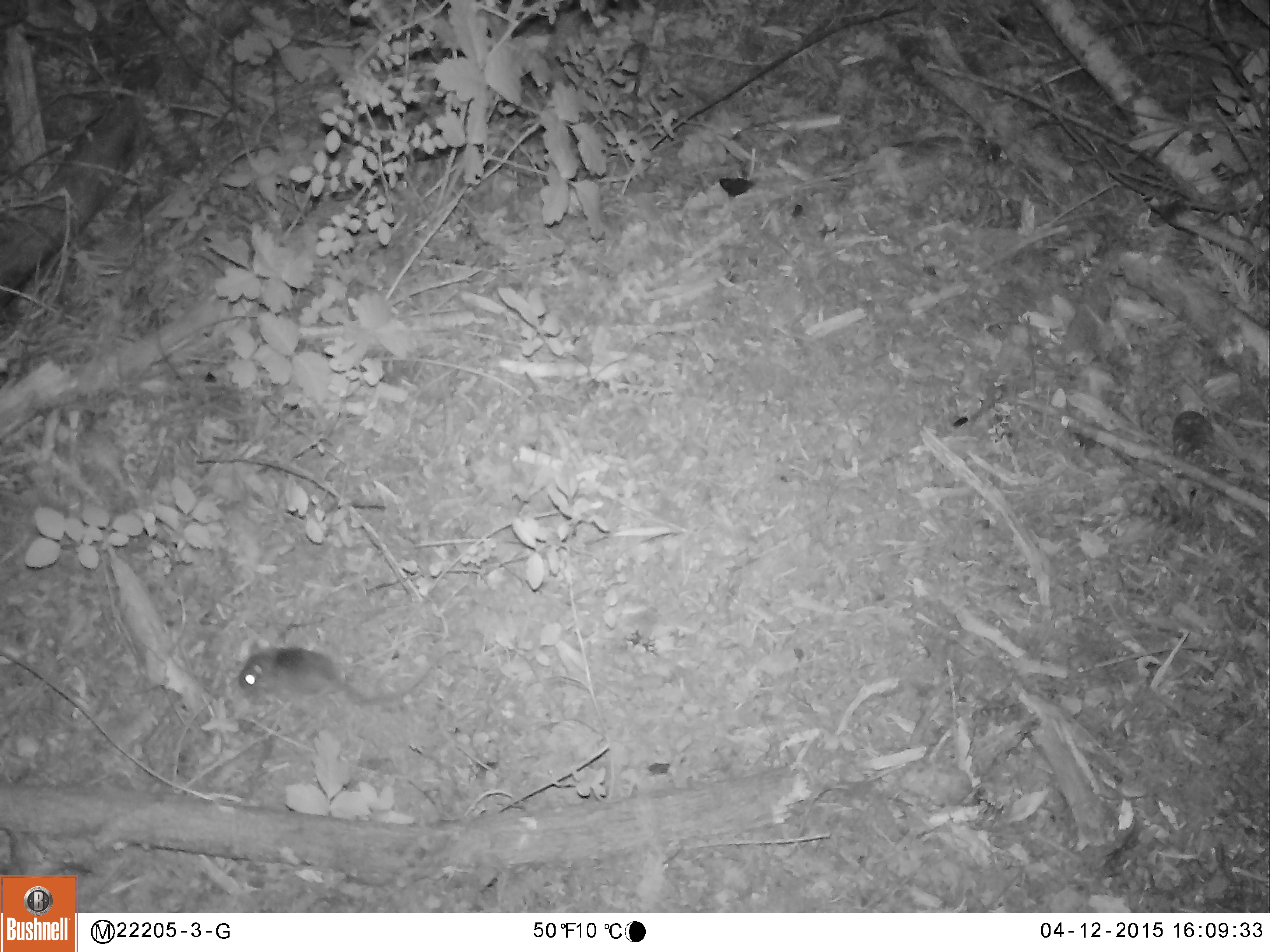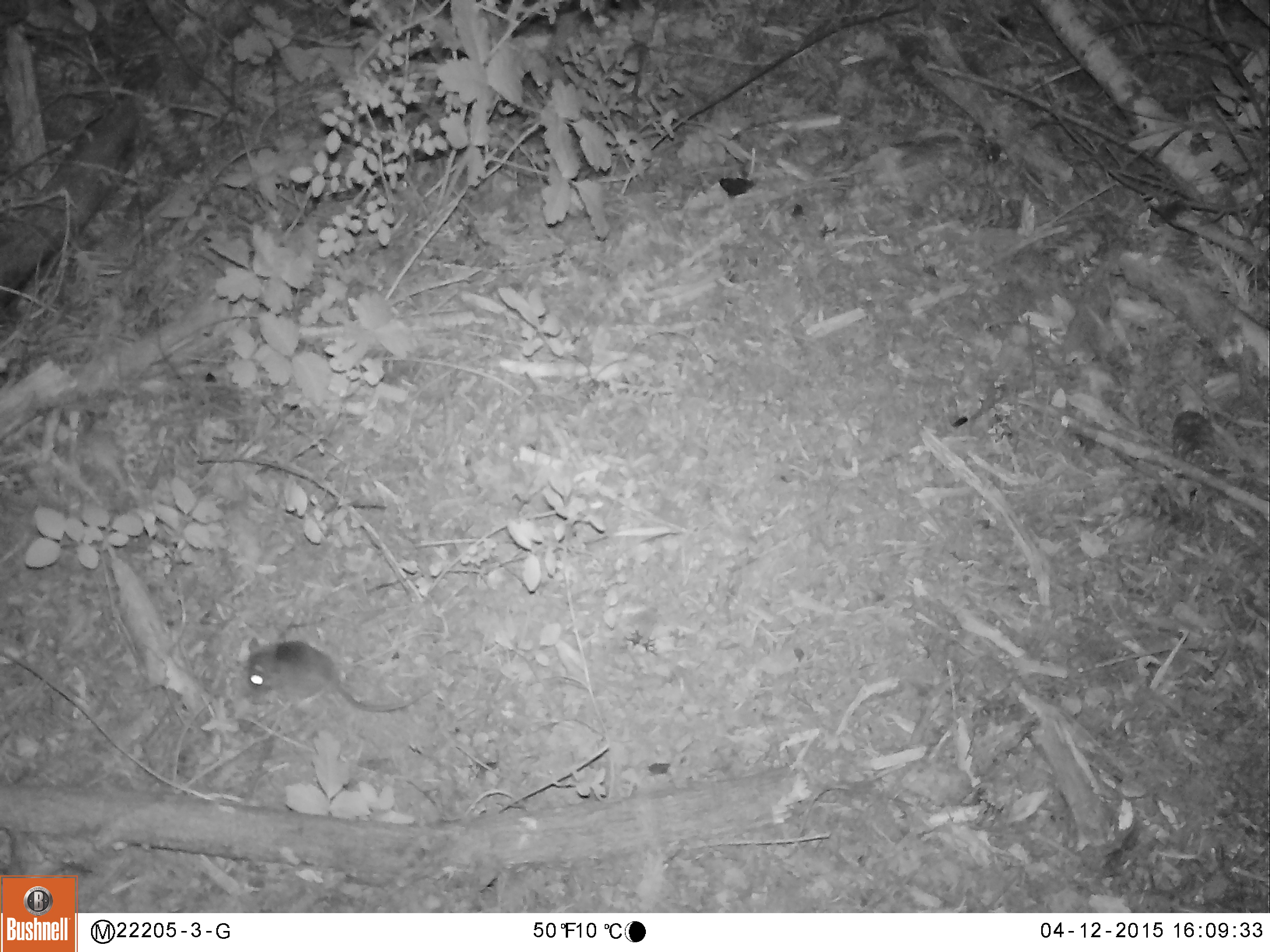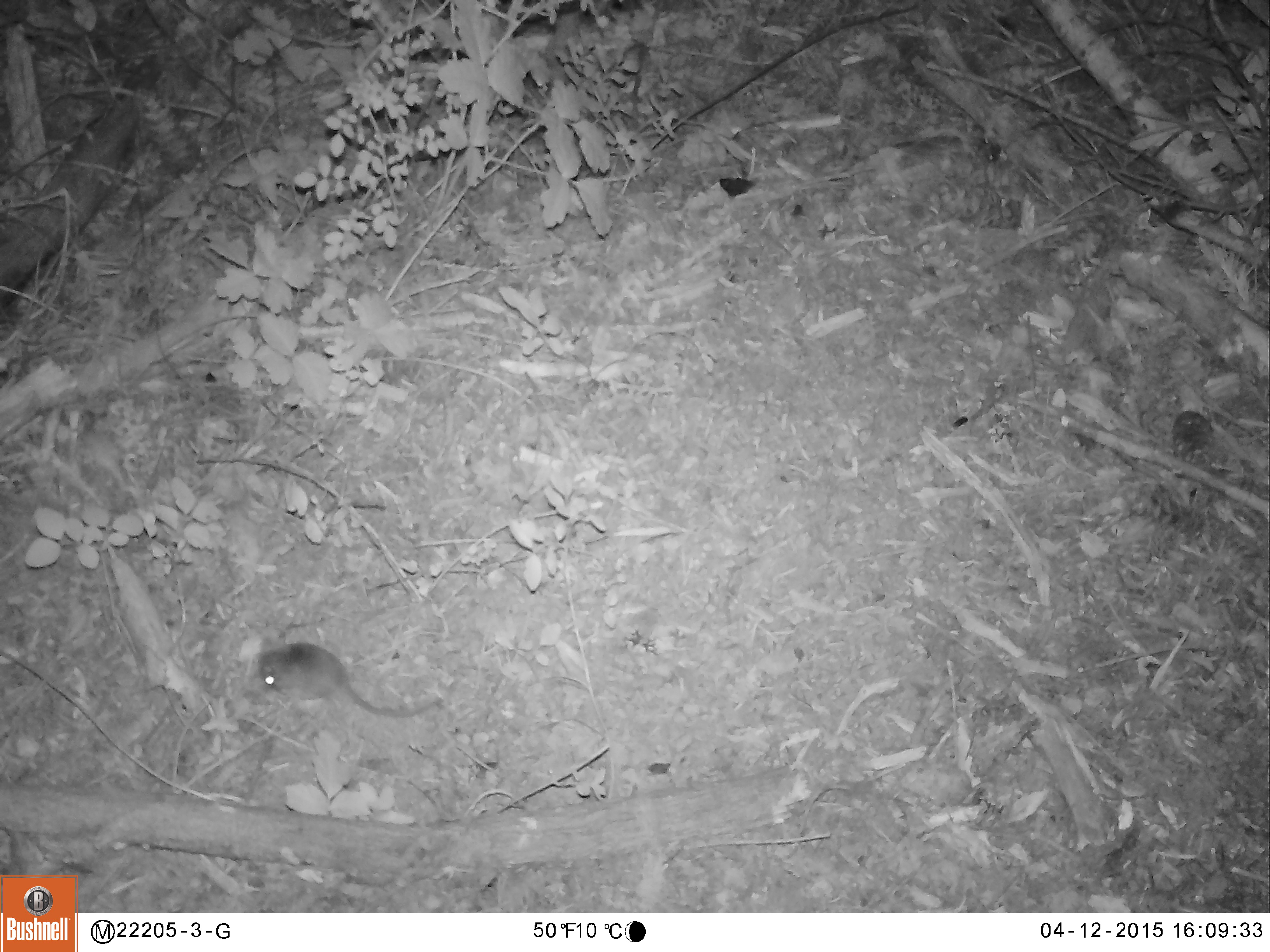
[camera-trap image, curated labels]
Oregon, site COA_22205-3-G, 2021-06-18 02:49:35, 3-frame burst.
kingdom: Animalia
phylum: Chordata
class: Mammalia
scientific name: Mammalia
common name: small mammal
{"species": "small mammal (Mammalia)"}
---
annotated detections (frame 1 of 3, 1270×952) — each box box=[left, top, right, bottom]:
small mammal: box=[213, 593, 486, 750]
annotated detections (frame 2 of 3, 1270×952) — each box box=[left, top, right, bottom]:
small mammal: box=[231, 613, 463, 745]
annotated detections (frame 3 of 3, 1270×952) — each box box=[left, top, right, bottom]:
small mammal: box=[212, 598, 488, 752]